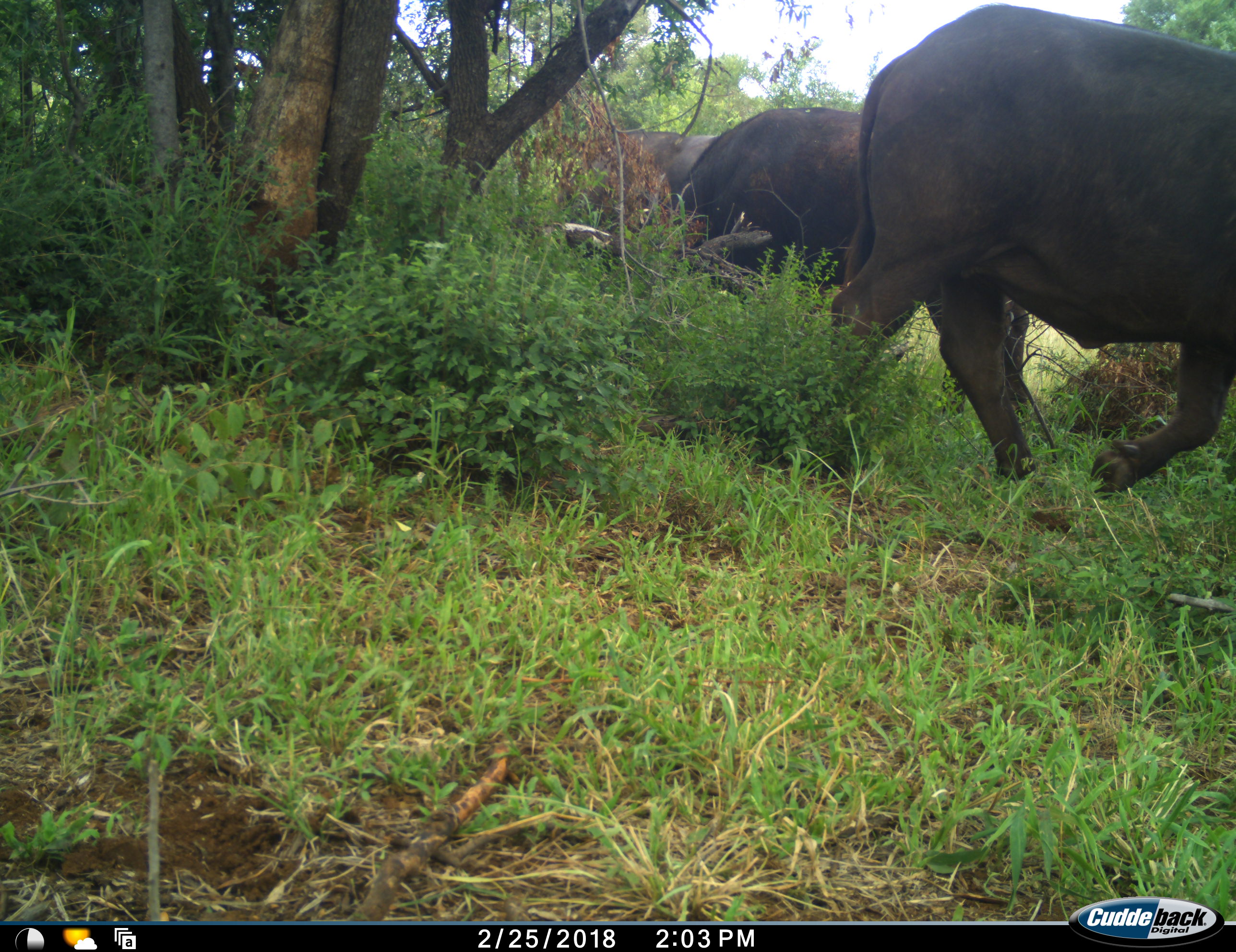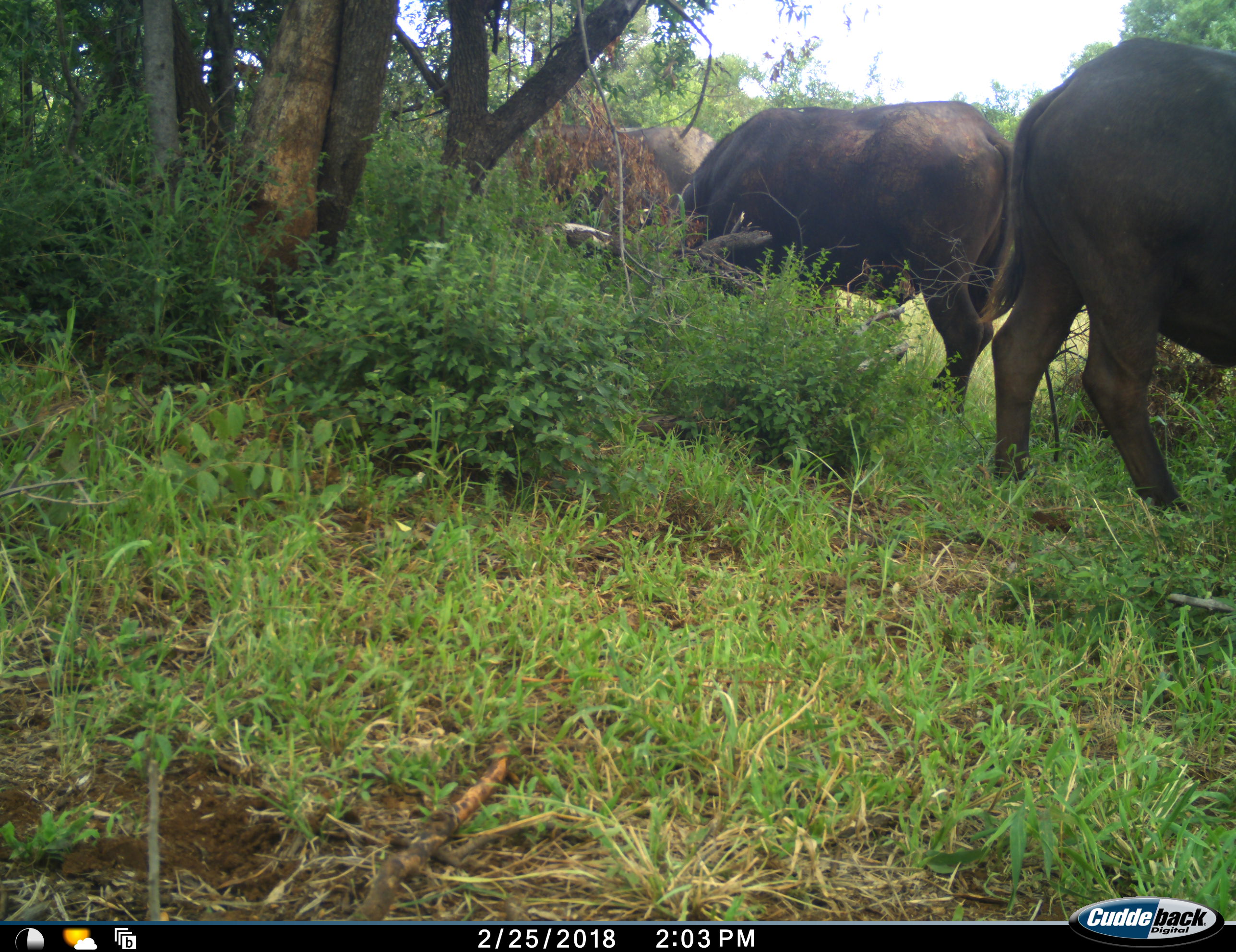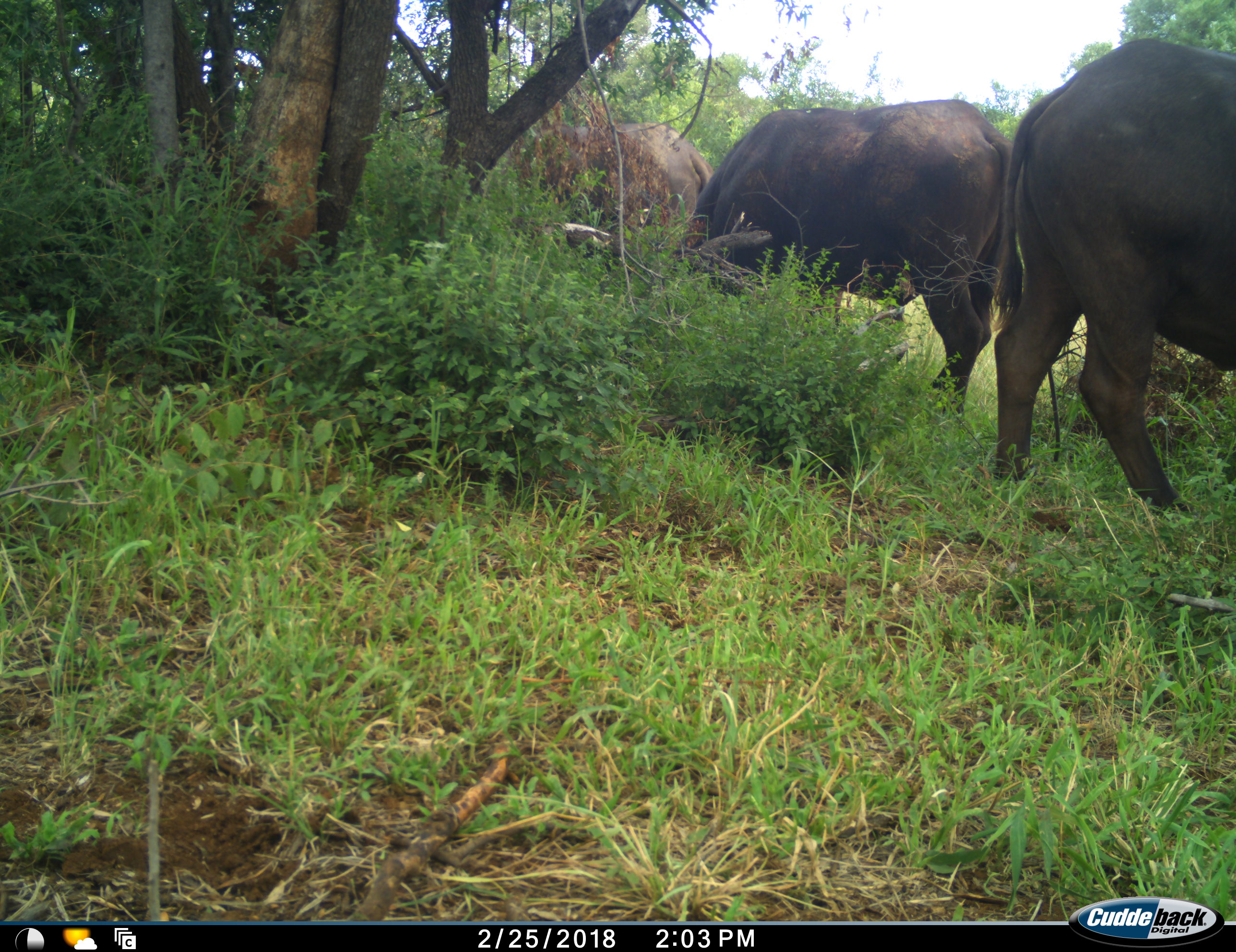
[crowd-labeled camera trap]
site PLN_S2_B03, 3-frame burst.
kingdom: Animalia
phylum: Chordata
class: Mammalia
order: Artiodactyla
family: Bovidae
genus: Syncerus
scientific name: Syncerus caffer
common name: african buffalo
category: buffalo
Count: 3.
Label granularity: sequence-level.